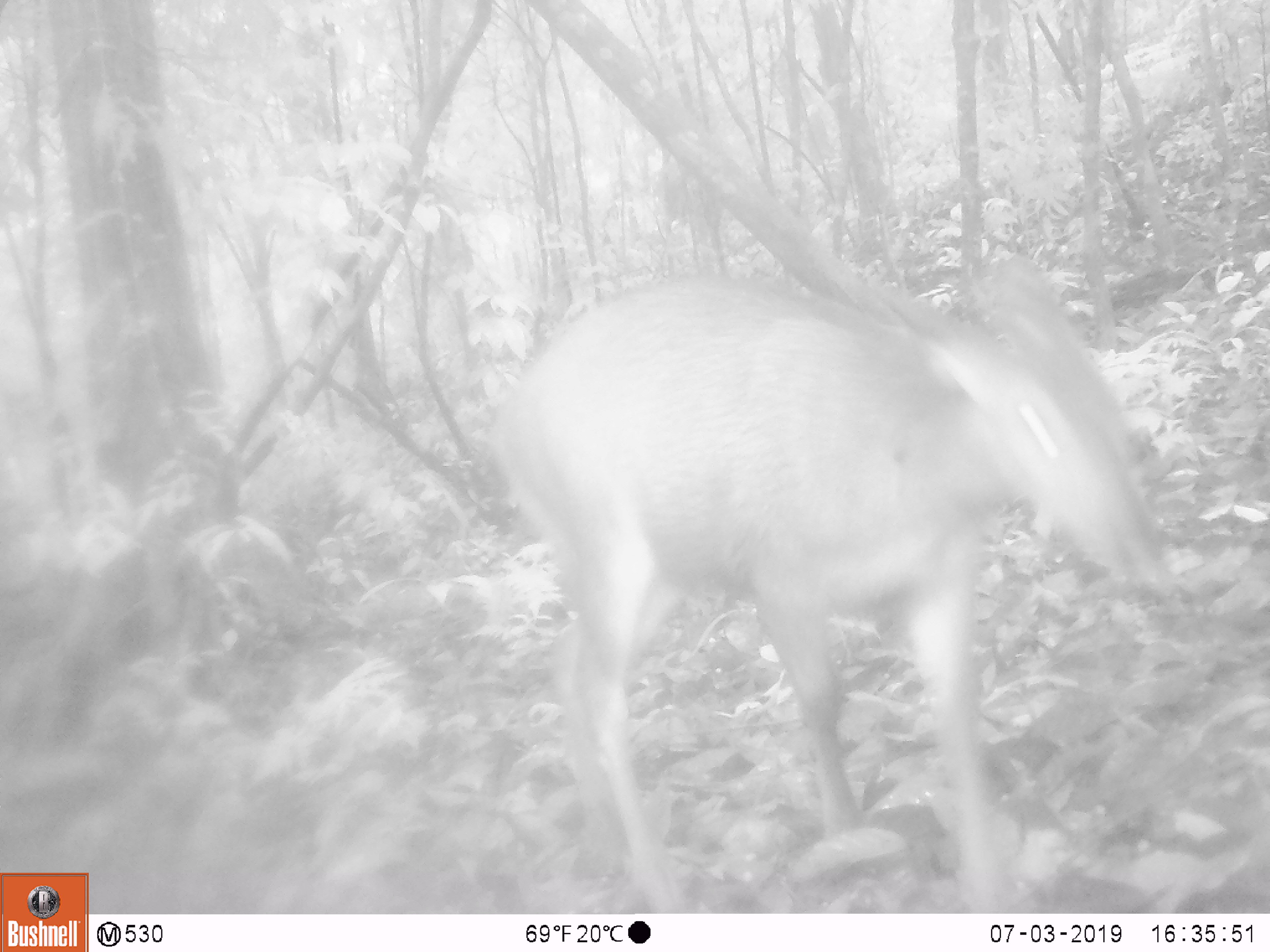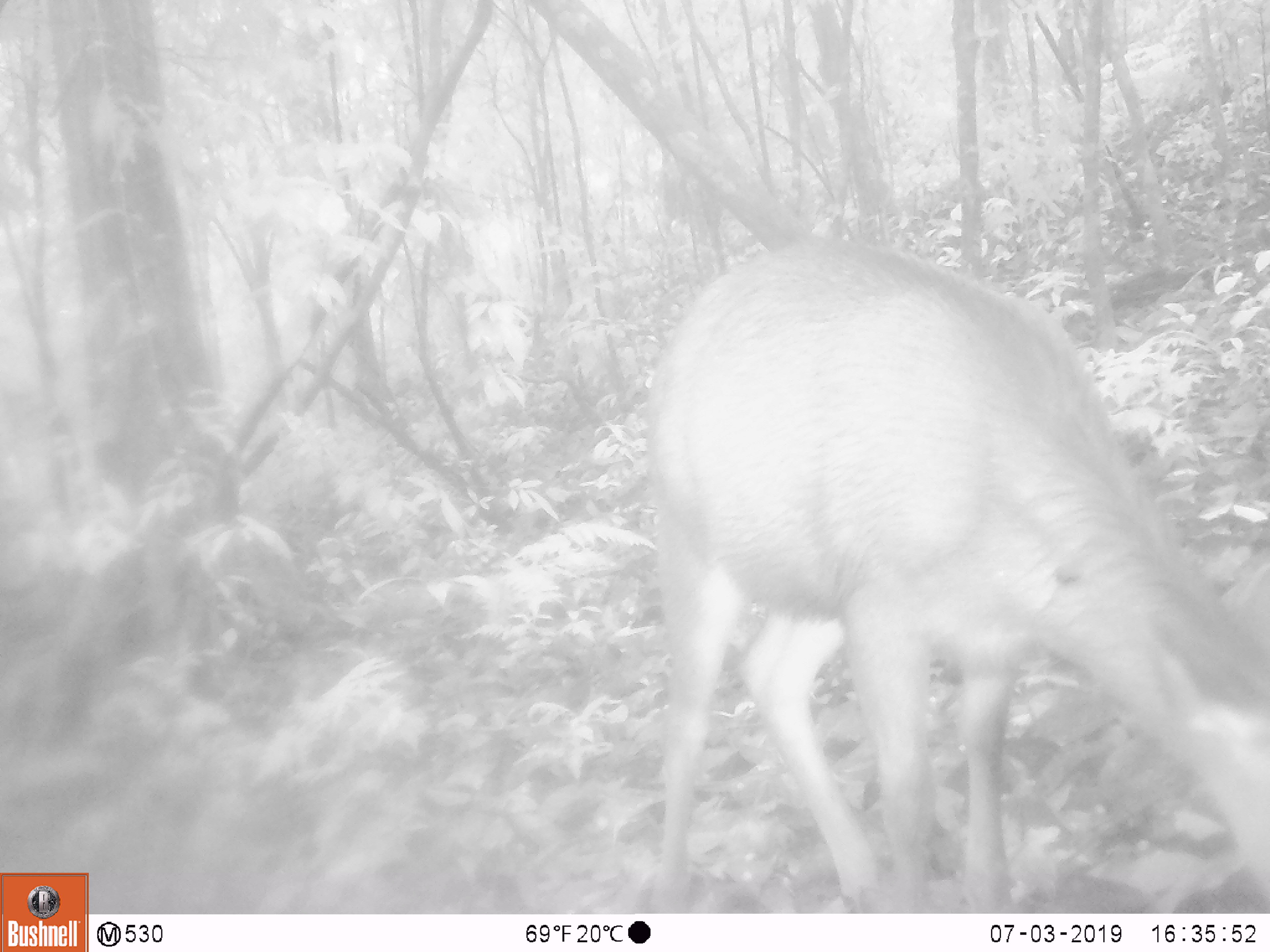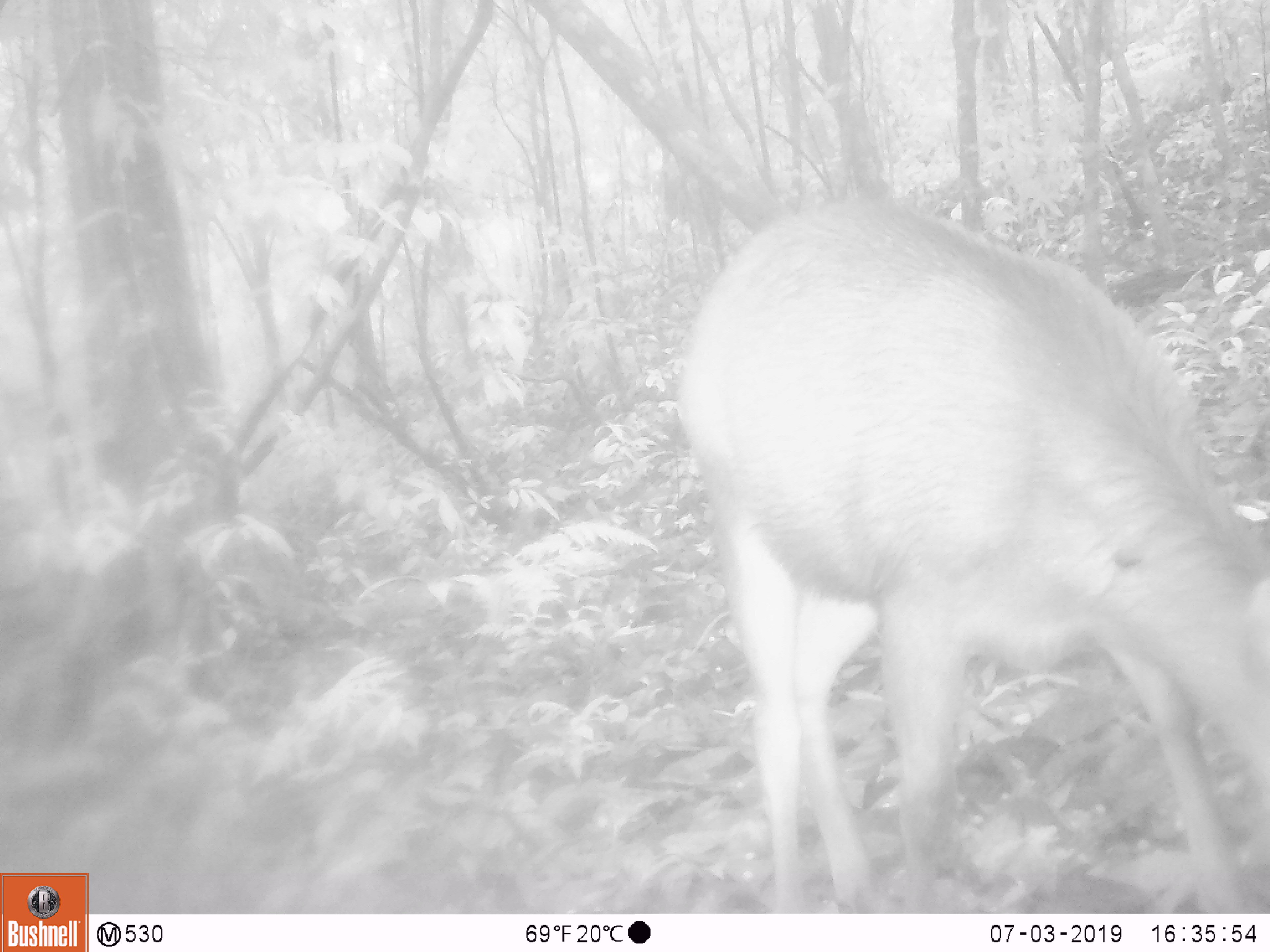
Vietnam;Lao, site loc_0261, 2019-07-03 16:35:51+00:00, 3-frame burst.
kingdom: Animalia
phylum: Chordata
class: Mammalia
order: Artiodactyla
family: Cervidae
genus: Rusa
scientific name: Rusa unicolor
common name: sambar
Sambar (Rusa unicolor). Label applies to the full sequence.